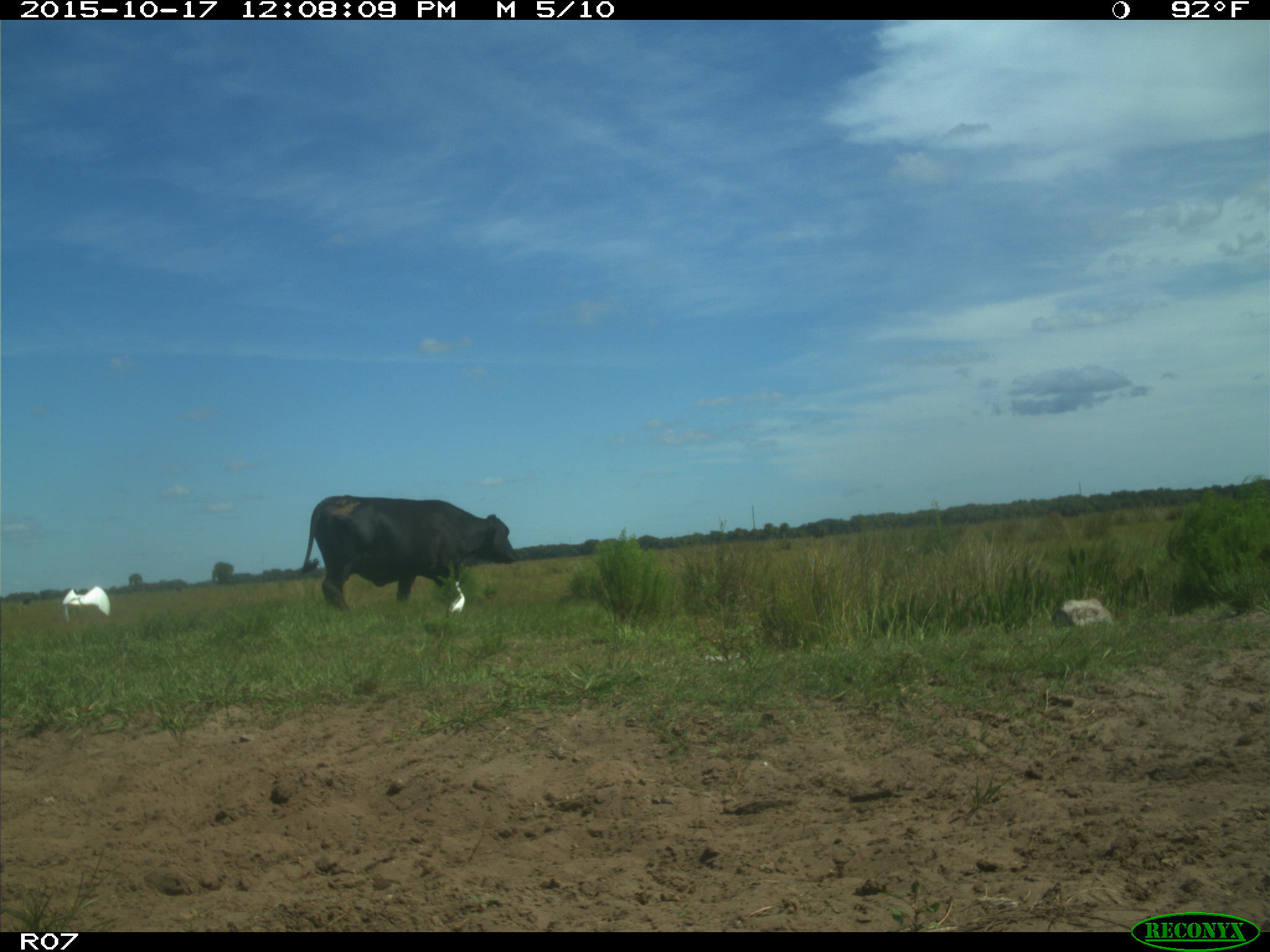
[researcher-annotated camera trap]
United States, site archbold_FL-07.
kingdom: Animalia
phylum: Chordata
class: Mammalia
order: Artiodactyla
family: Bovidae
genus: Bos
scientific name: Bos taurus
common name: domestic cow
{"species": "Bos taurus (domestic cow)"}